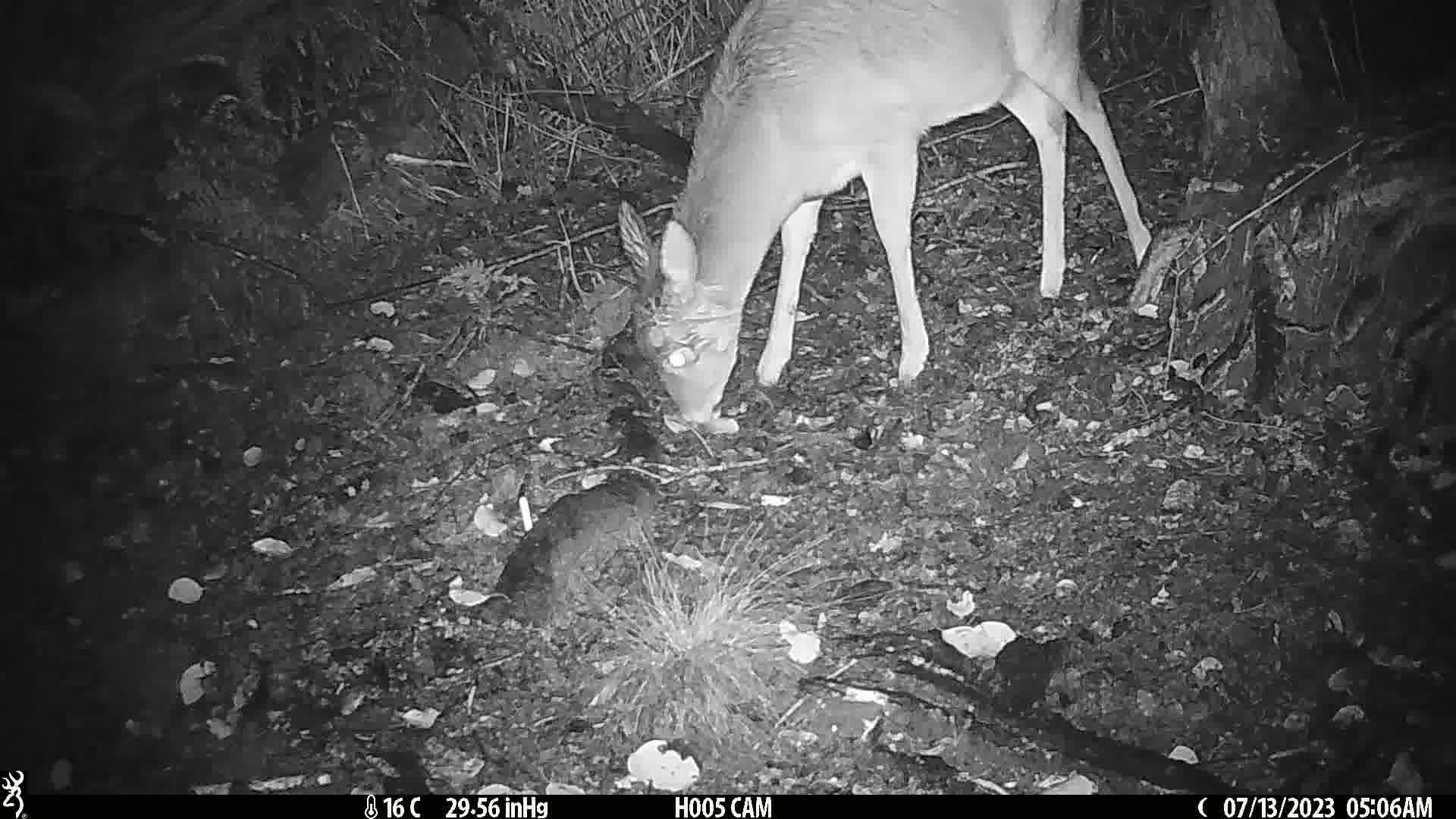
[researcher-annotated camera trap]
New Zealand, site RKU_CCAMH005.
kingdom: Animalia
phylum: Chordata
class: Mammalia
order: Artiodactyla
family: Cervidae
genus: Odocoileus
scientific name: Odocoileus virginianus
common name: white-tailed deer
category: white tailed deer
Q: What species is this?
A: White tailed deer (white-tailed deer) (Odocoileus virginianus).